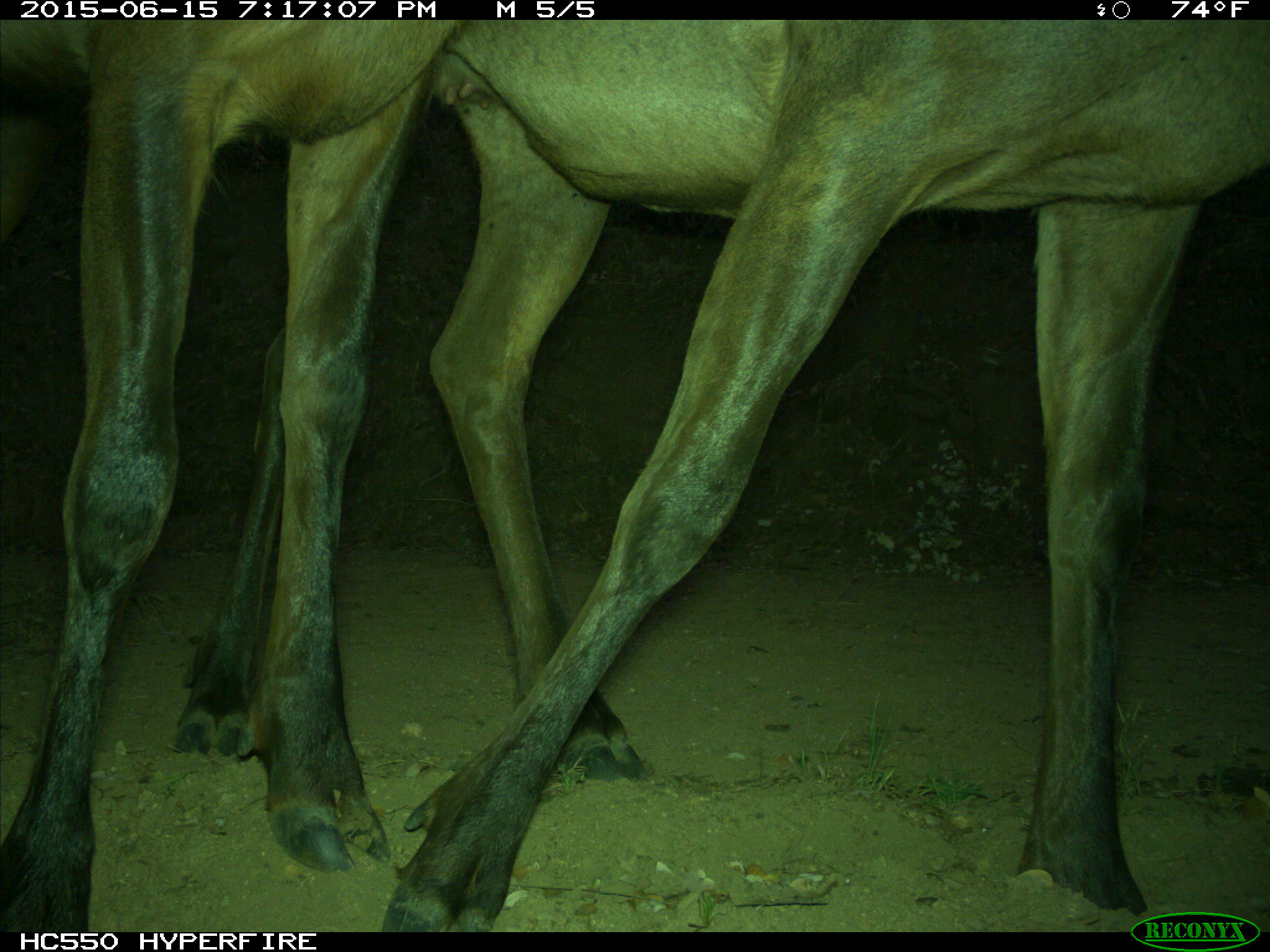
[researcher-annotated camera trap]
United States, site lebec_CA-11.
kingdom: Animalia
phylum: Chordata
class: Mammalia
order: Artiodactyla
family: Cervidae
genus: Cervus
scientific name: Cervus canadensis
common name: elk